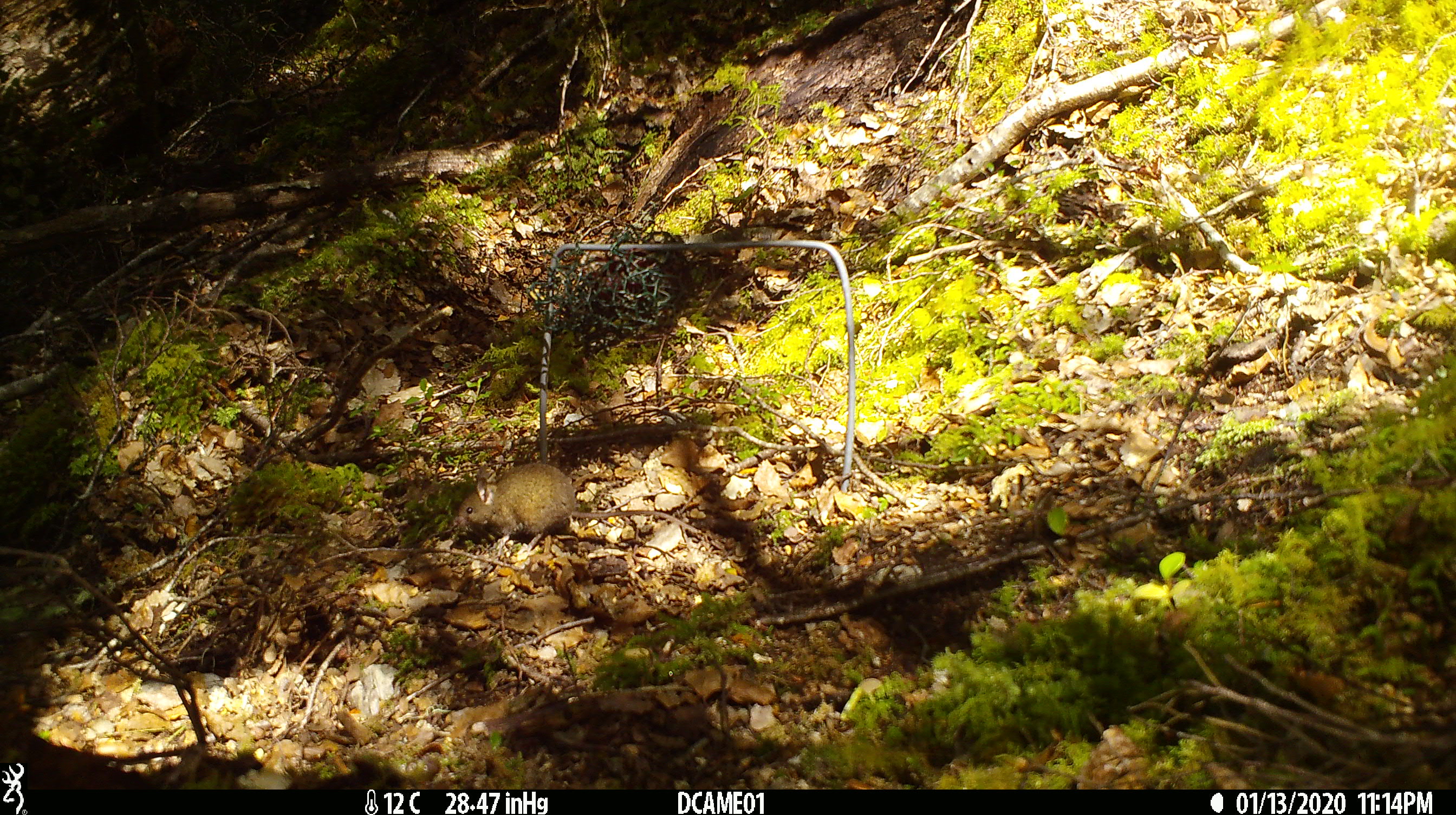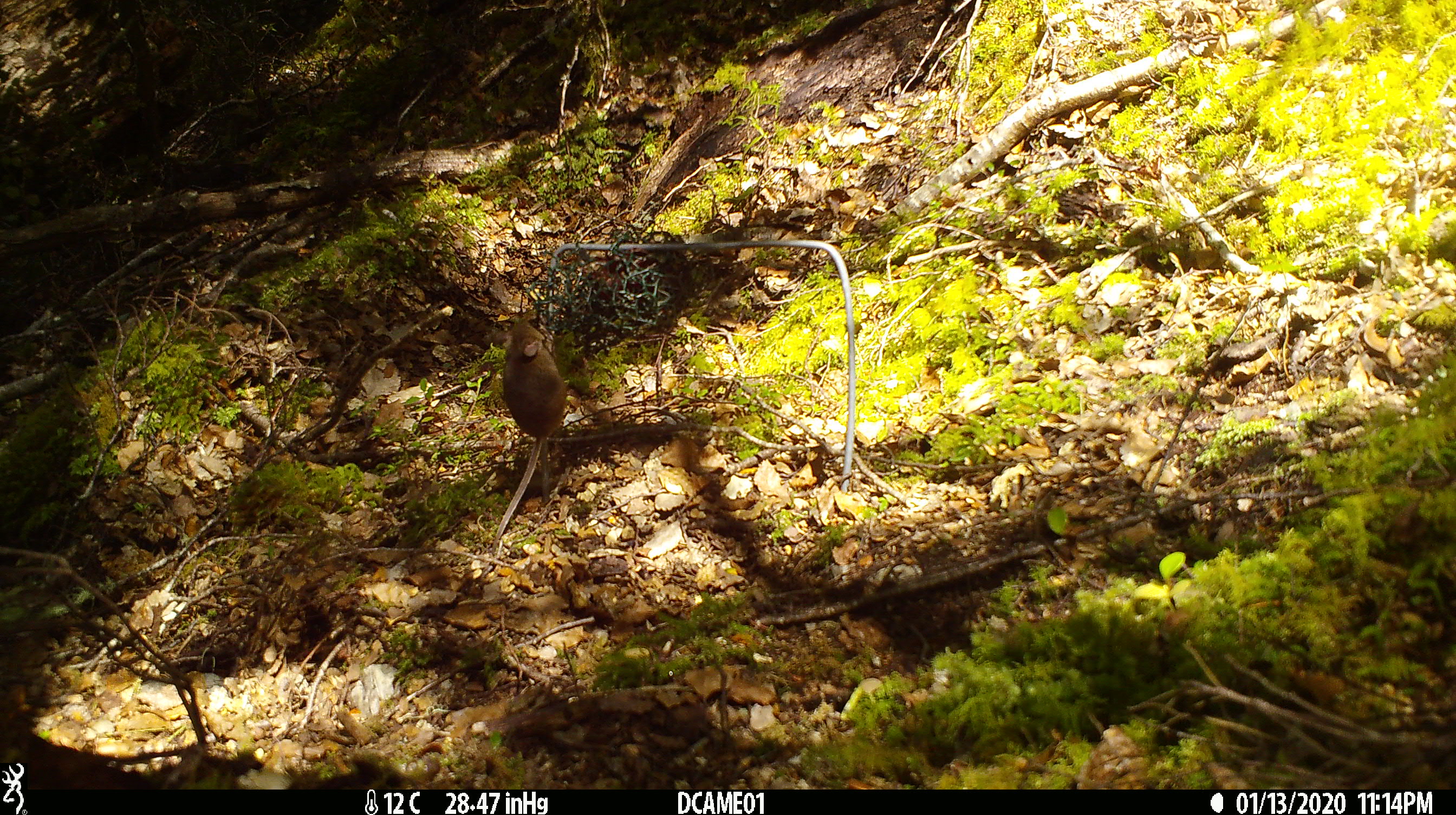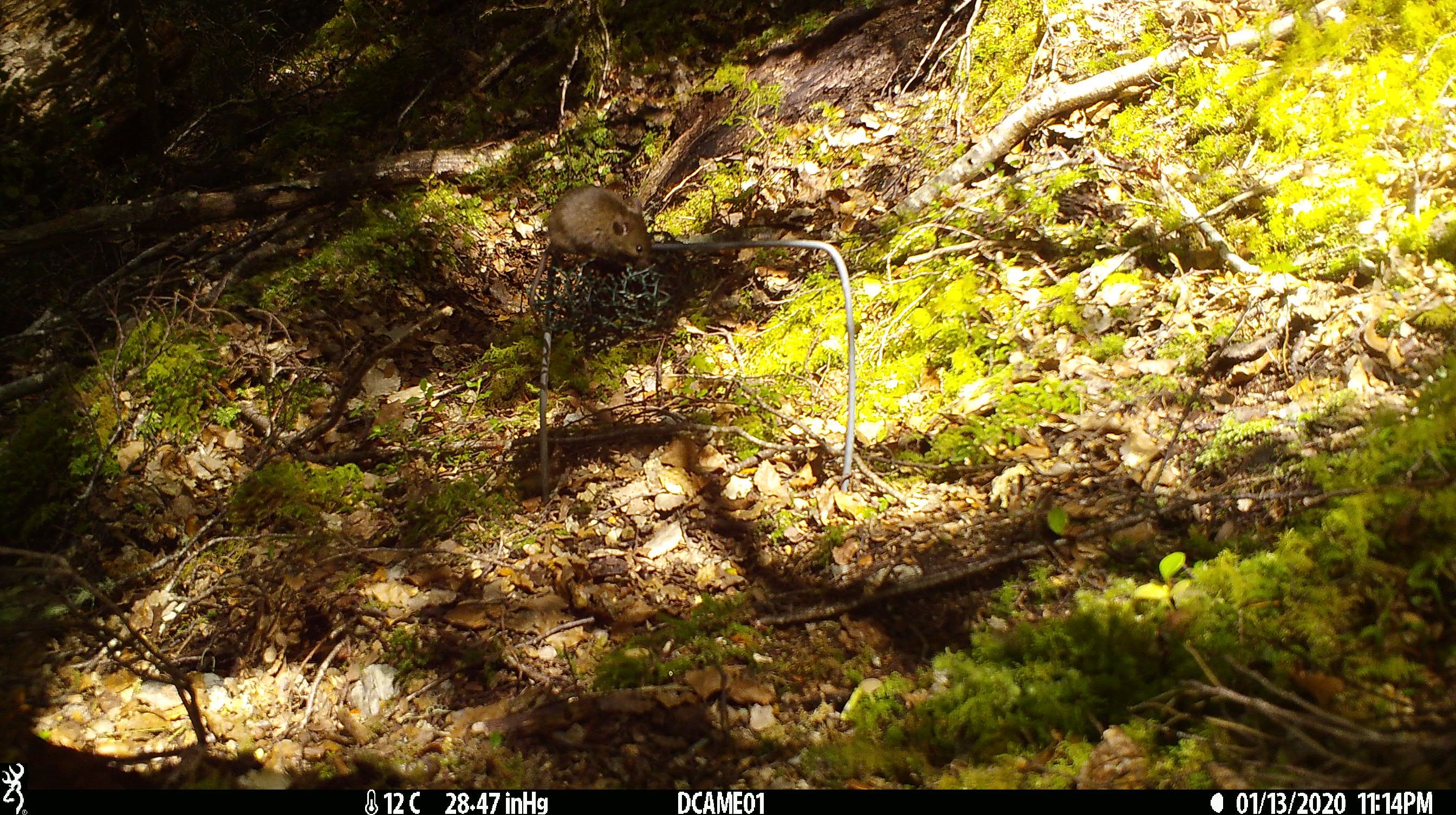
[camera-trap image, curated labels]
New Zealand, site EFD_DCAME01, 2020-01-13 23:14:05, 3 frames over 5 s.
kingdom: Animalia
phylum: Chordata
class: Mammalia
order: Rodentia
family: Muridae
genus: Mus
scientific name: Mus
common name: mouse